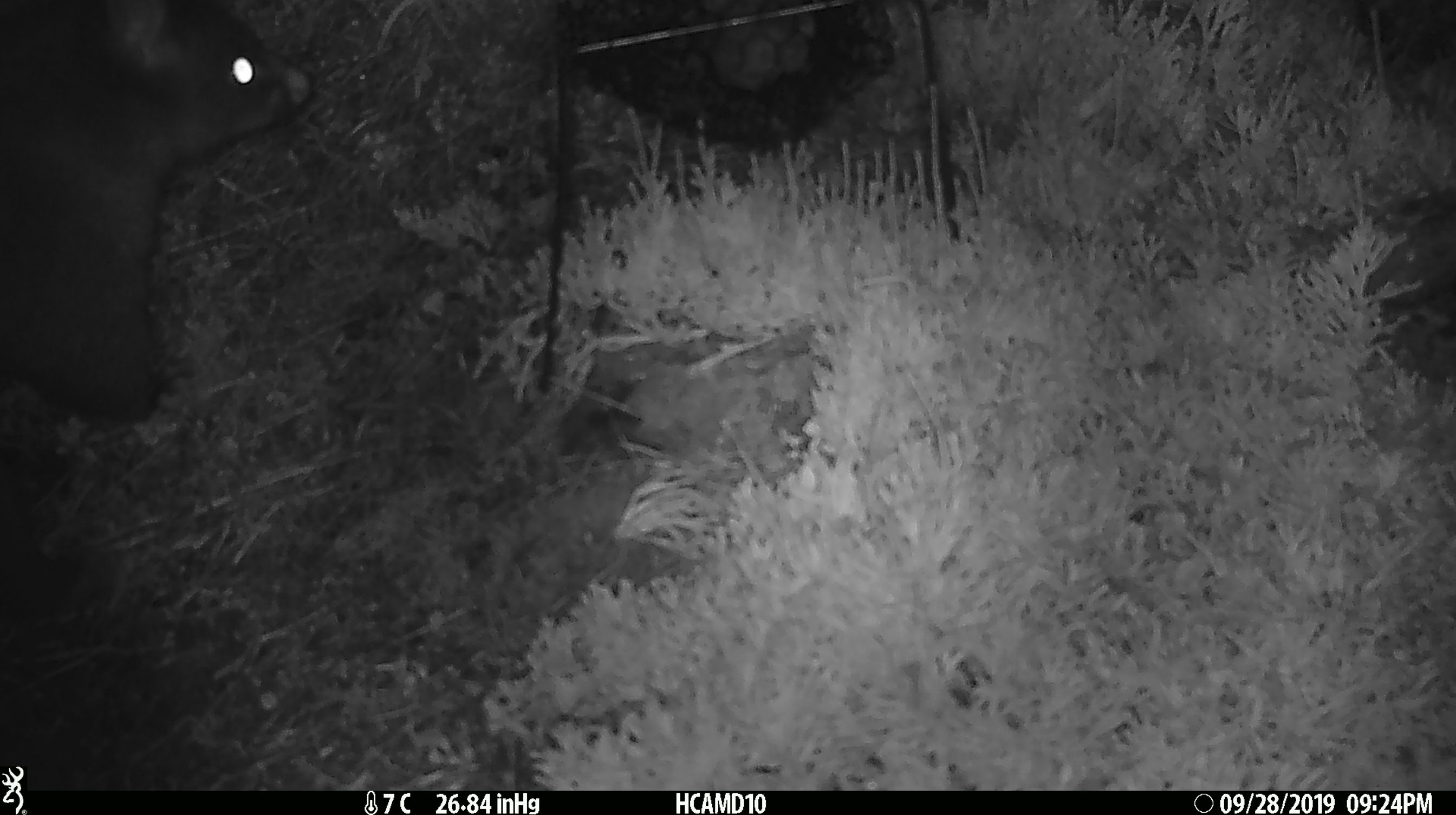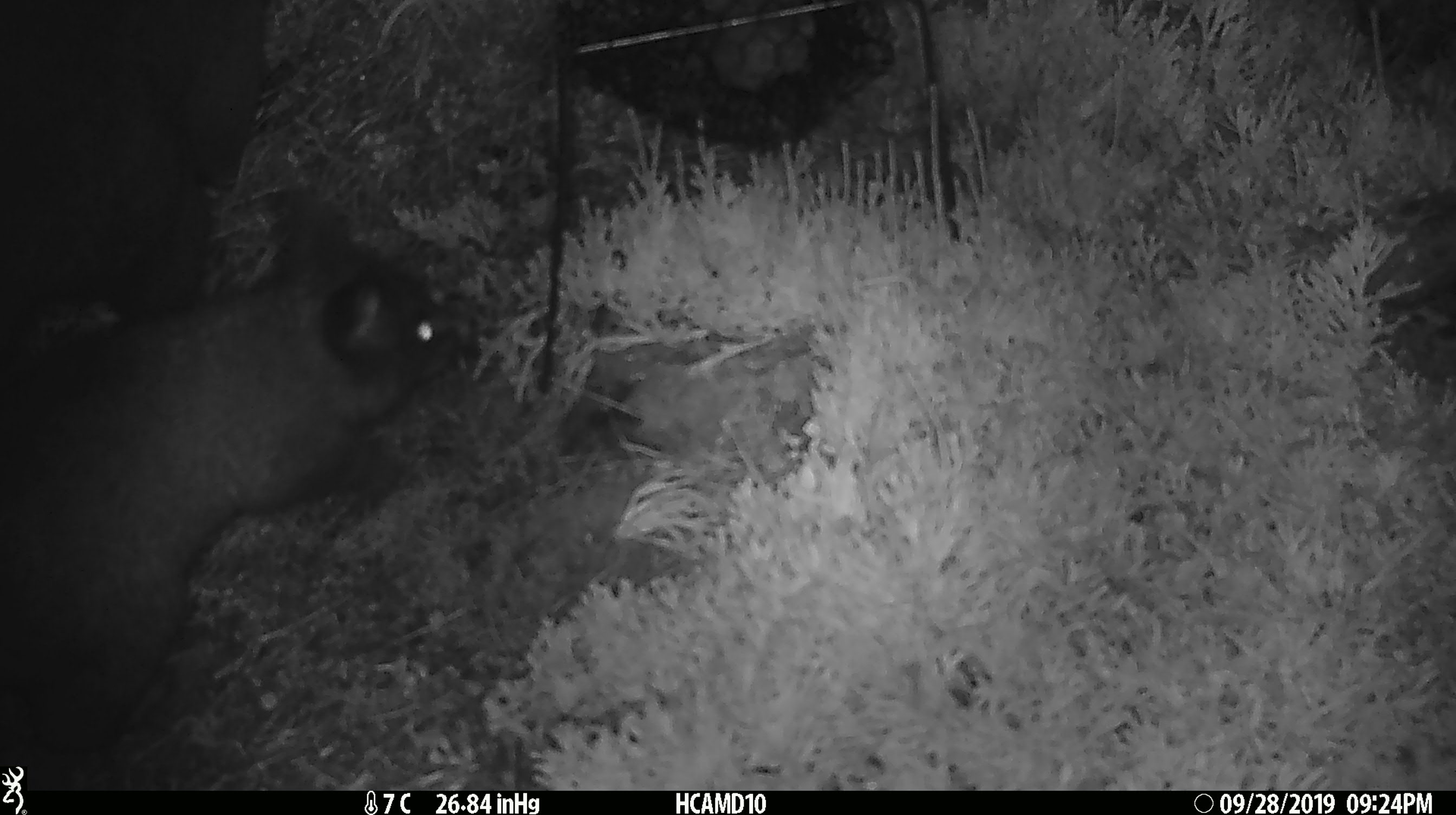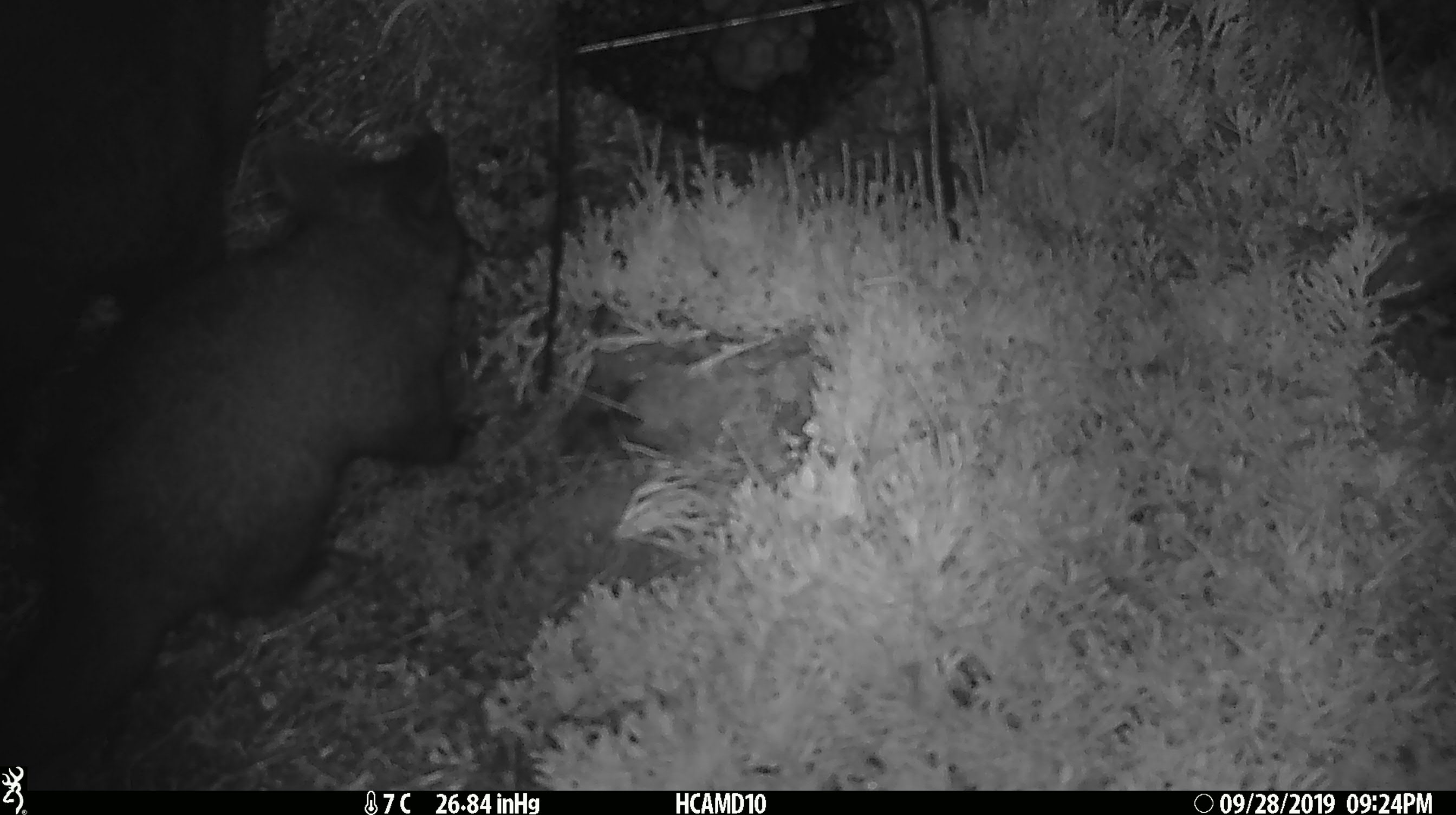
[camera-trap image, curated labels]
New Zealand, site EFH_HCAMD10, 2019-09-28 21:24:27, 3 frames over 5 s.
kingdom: Animalia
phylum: Chordata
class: Mammalia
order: Diprotodontia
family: Phalangeridae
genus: Trichosurus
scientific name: Trichosurus vulpecula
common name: common brushtail possum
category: possum